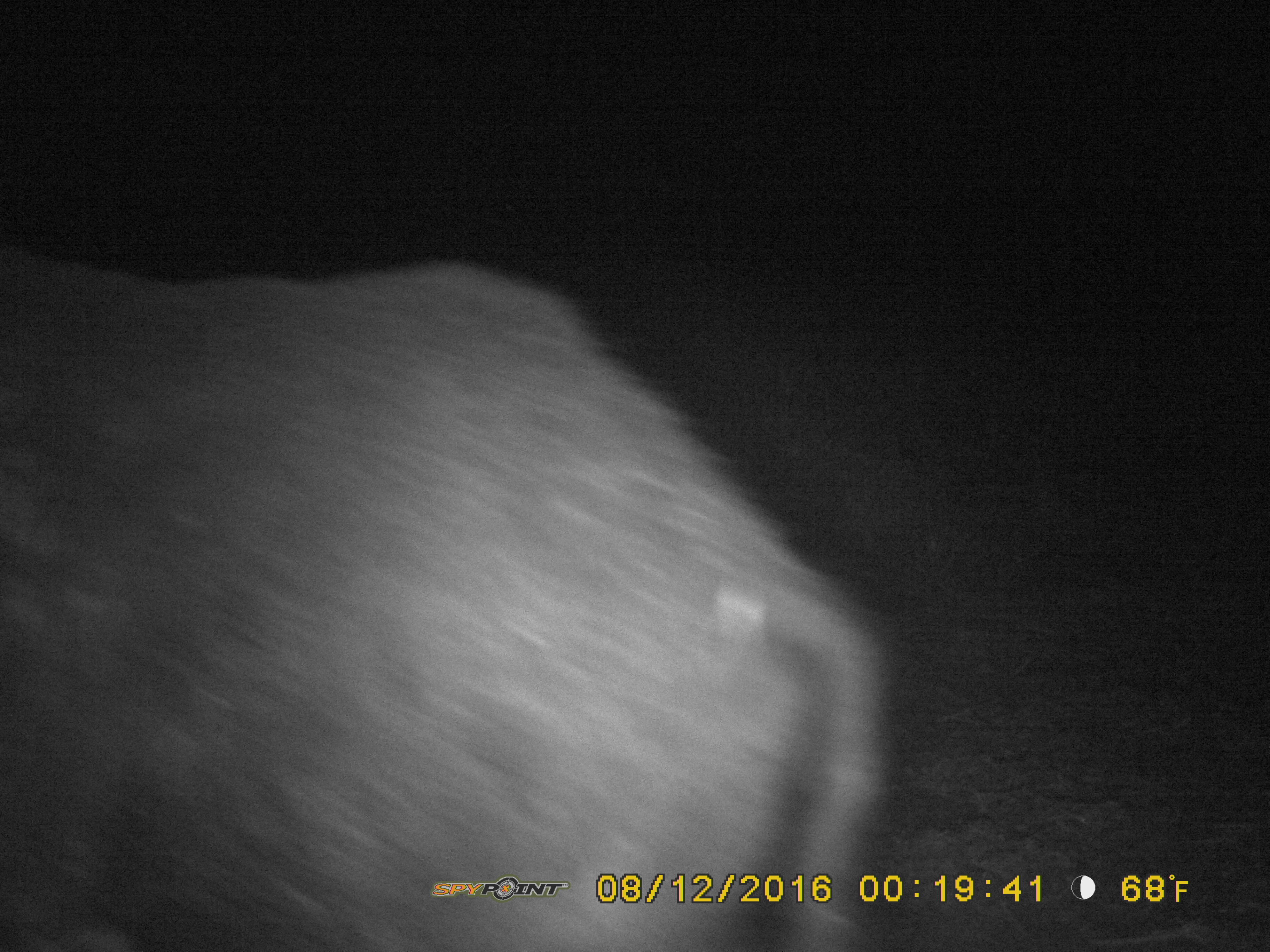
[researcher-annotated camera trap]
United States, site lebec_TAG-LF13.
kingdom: Animalia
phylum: Chordata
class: Mammalia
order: Artiodactyla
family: Suidae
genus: Sus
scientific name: Sus scrofa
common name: wild boar